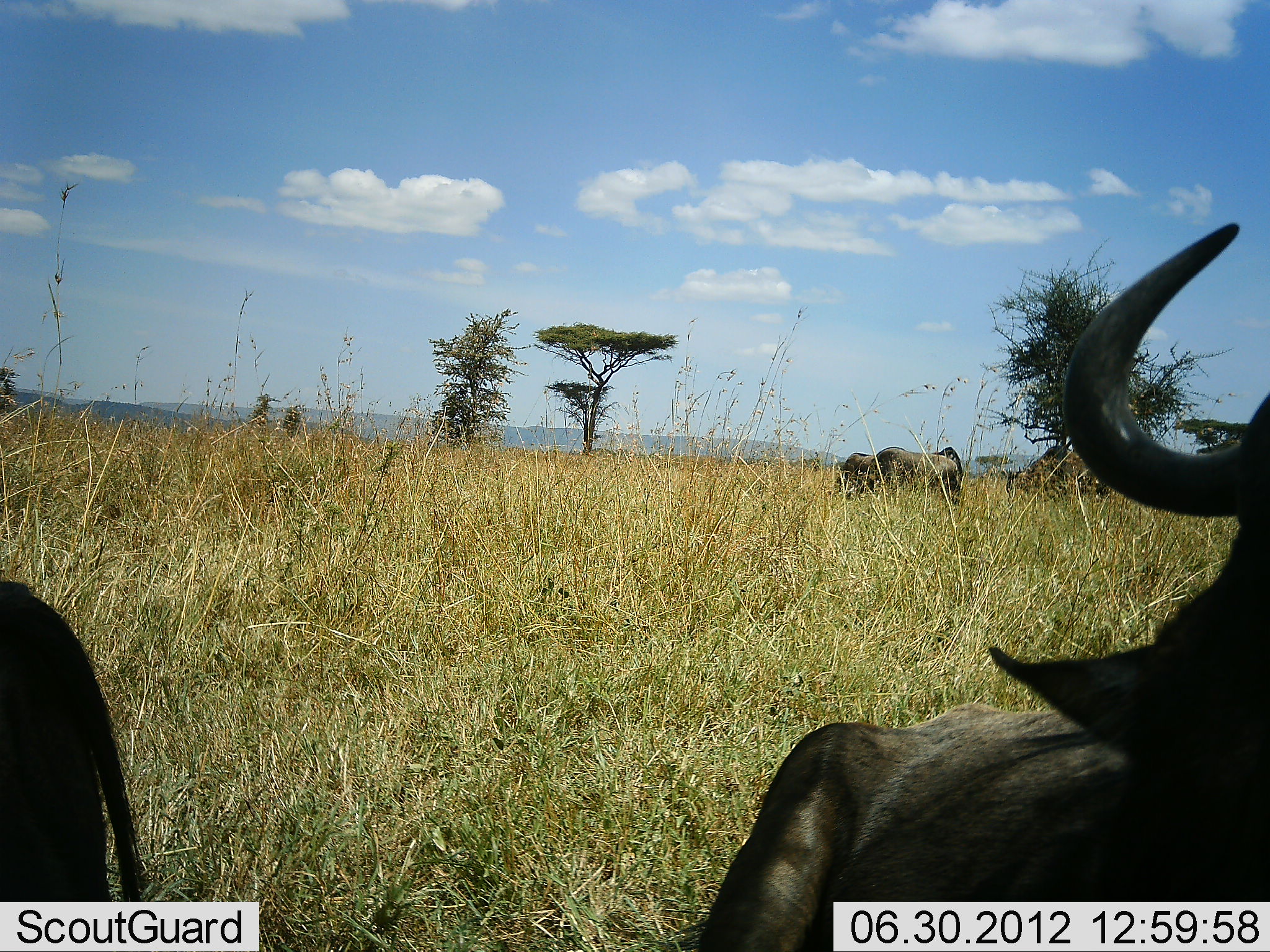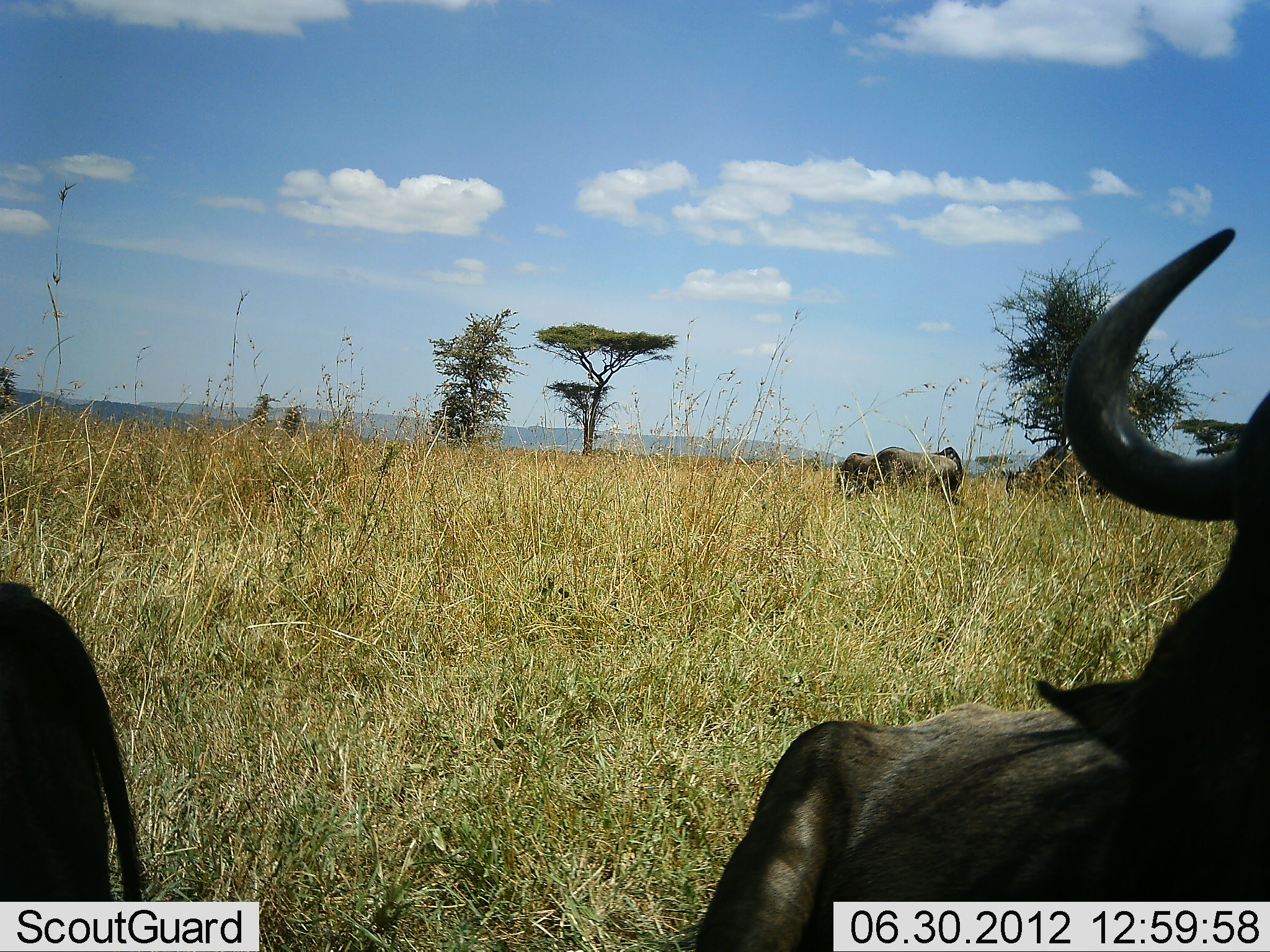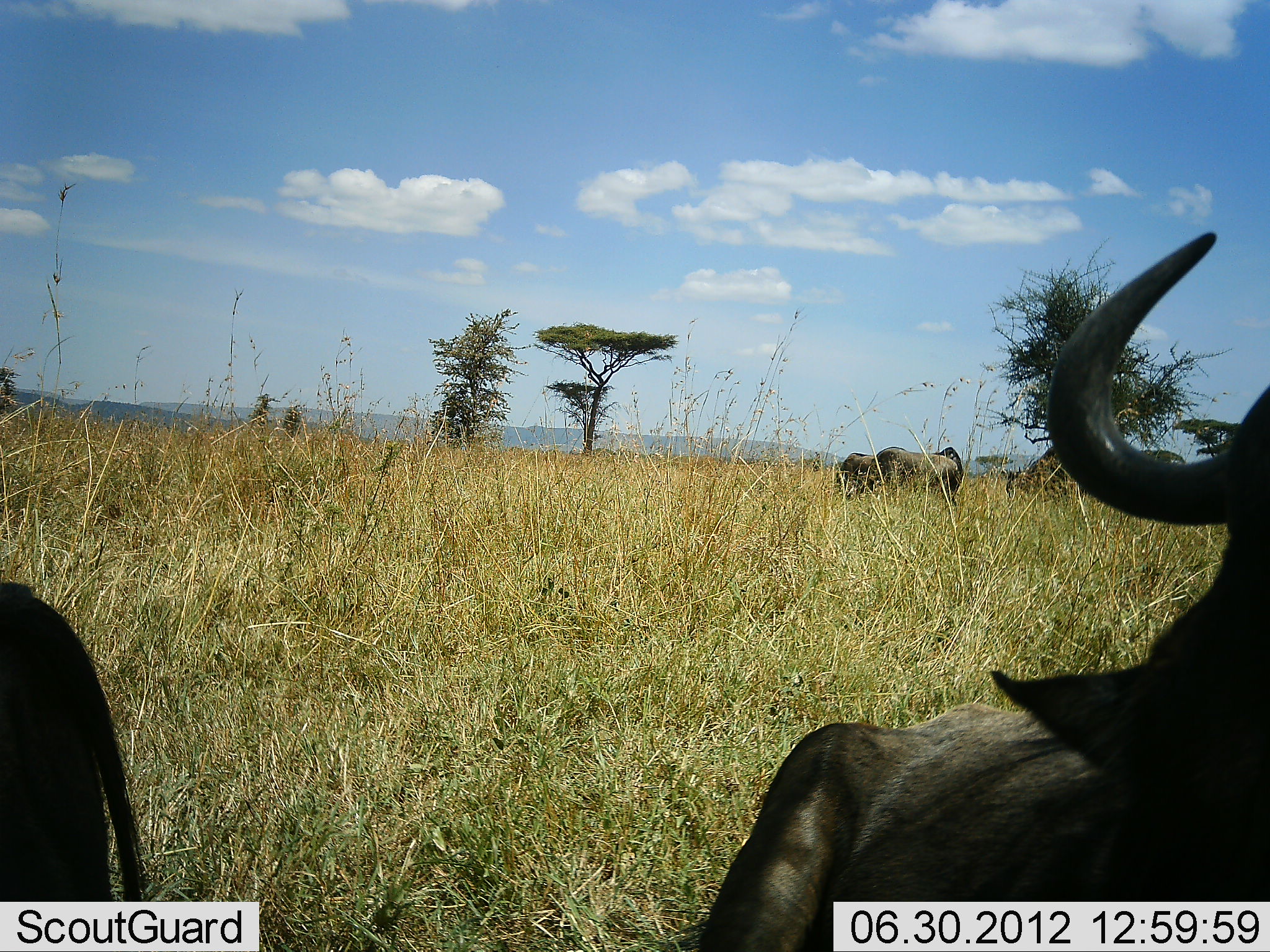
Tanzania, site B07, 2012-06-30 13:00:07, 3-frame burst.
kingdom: Animalia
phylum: Chordata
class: Mammalia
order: Artiodactyla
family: Bovidae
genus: Connochaetes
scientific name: Connochaetes taurinus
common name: blue wildebeest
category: wildebeest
Wildebeest (blue wildebeest) (Connochaetes taurinus), count 5. Behavior (volunteer vote fractions): standing 70%, resting 60%, moving 0%, interacting 0%. Young present (vote fraction): 0%. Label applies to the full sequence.